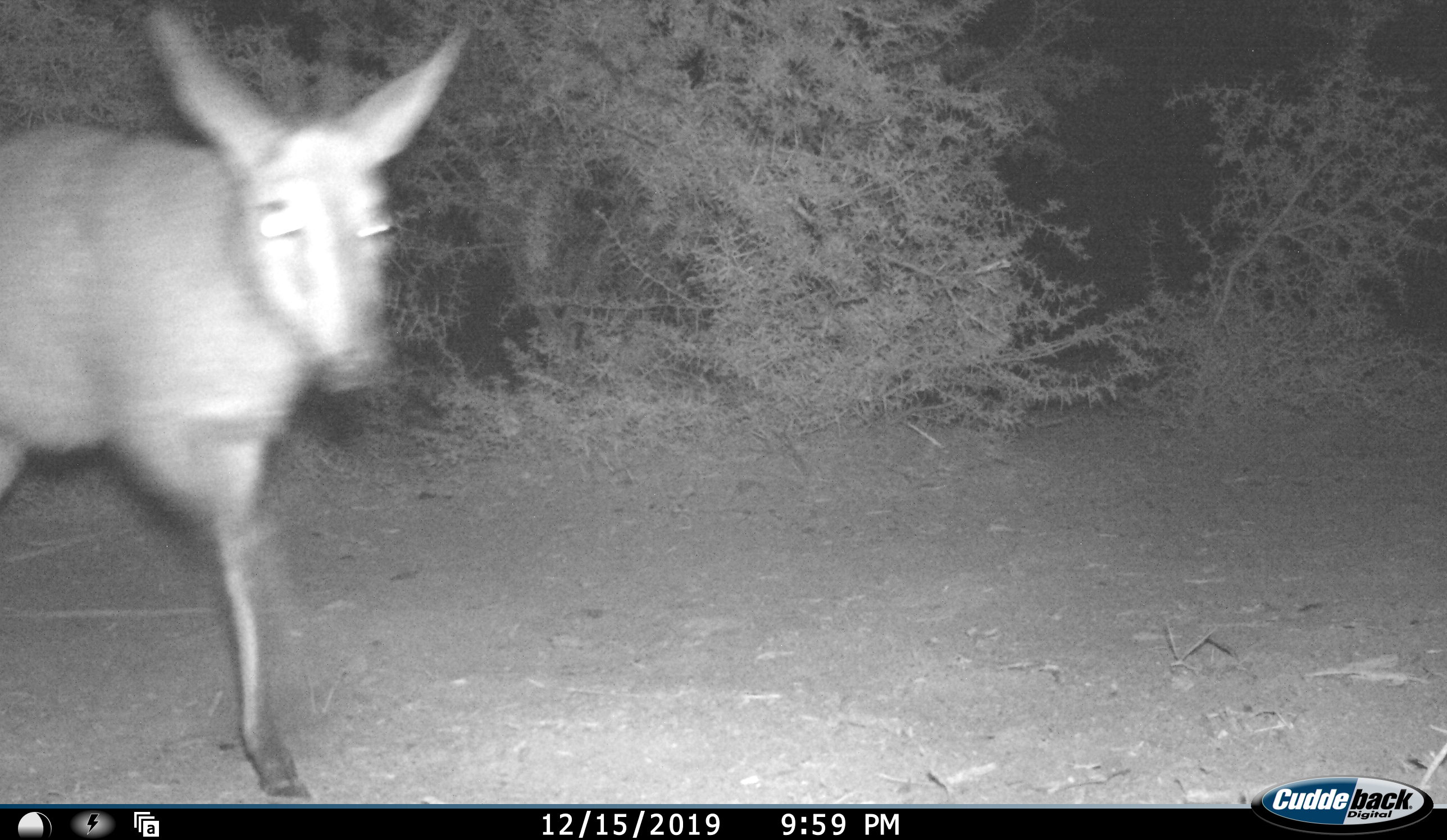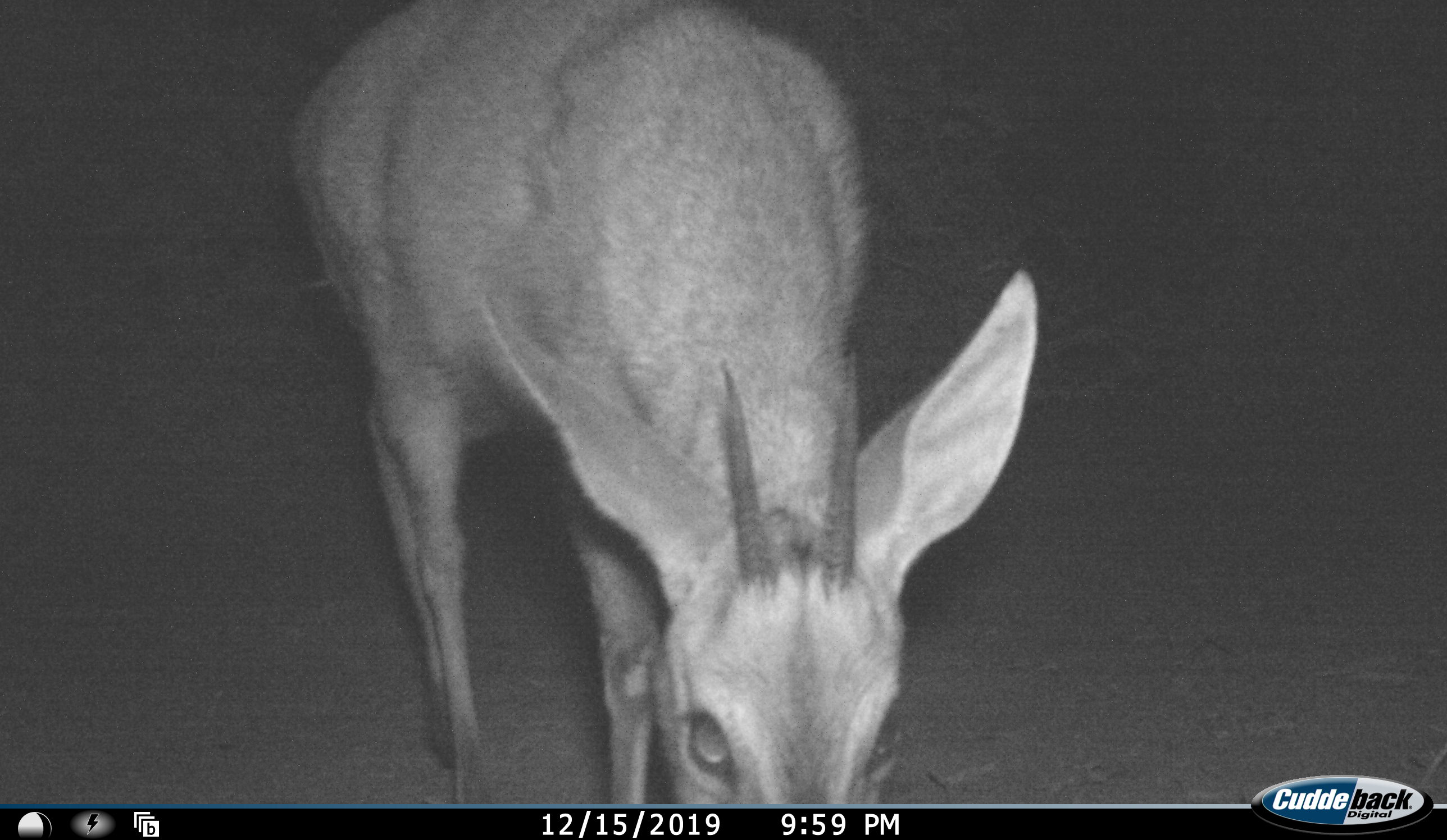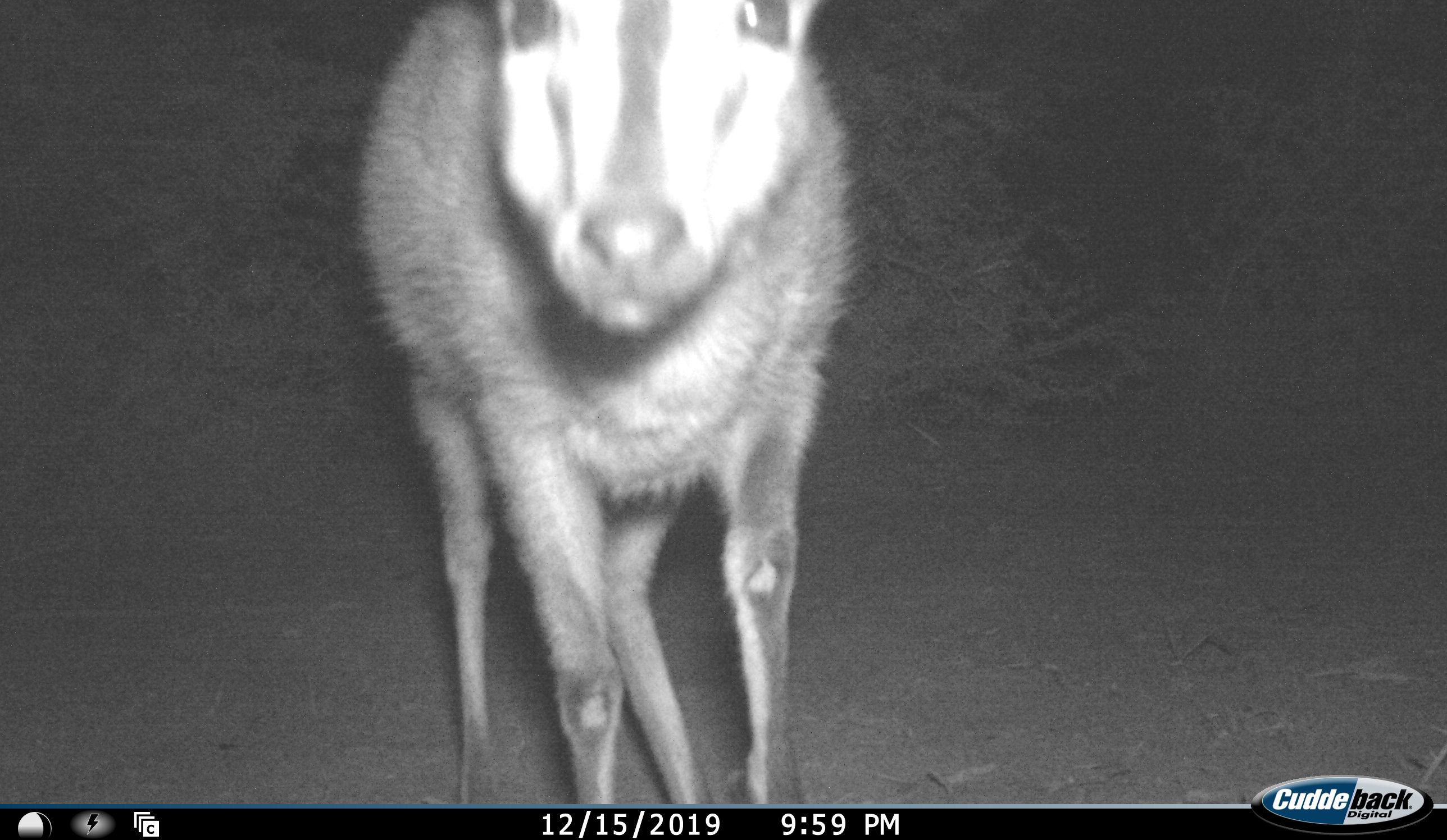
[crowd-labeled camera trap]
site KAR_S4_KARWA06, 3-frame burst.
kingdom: Animalia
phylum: Chordata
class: Mammalia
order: Artiodactyla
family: Bovidae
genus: Sylvicapra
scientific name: Sylvicapra grimmia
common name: common duiker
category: duikercommongrey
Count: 1.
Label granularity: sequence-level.